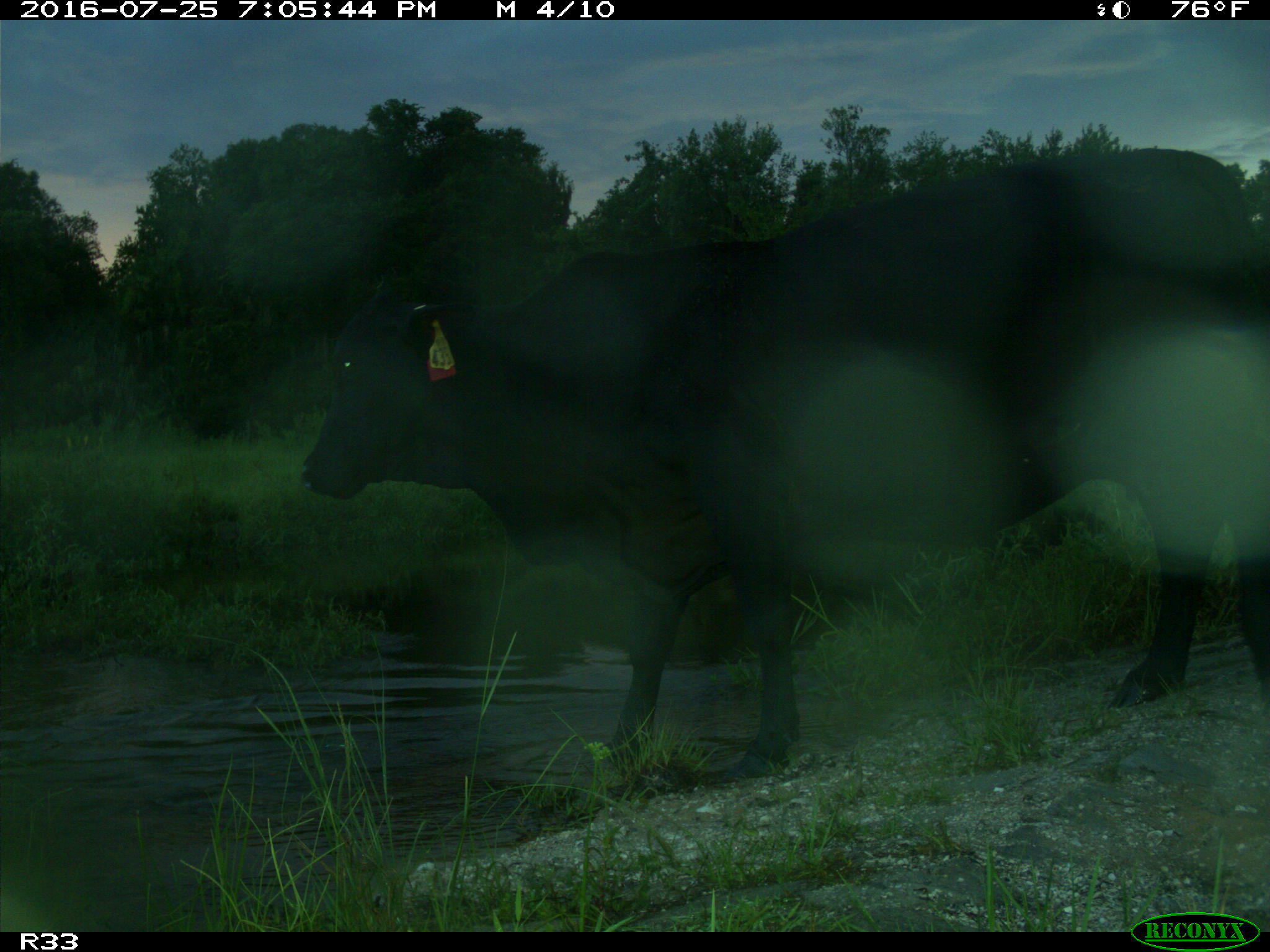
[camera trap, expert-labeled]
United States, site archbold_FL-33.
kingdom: Animalia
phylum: Chordata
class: Mammalia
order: Artiodactyla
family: Bovidae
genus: Bos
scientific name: Bos taurus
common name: domestic cow